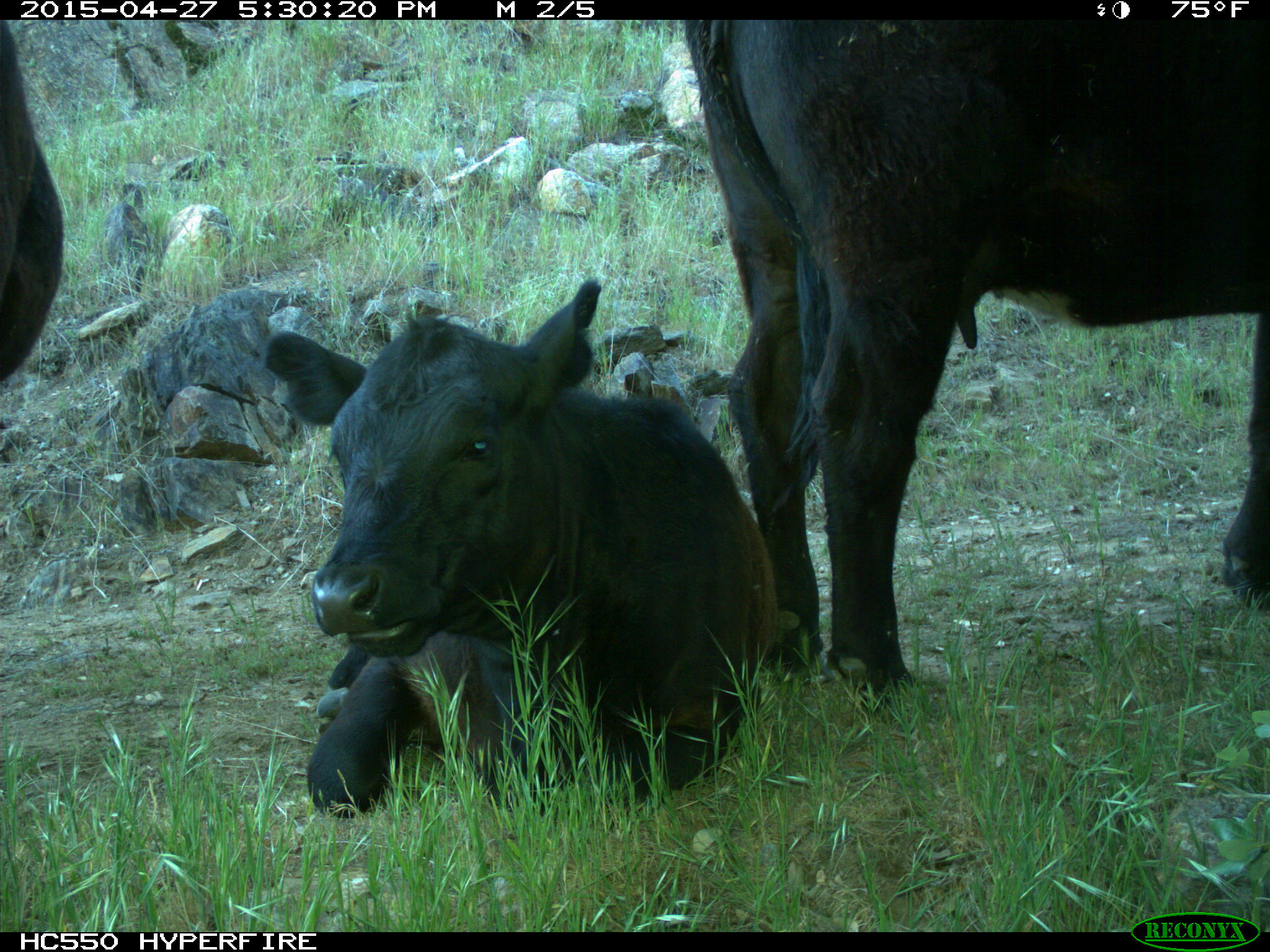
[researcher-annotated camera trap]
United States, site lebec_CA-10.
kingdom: Animalia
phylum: Chordata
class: Mammalia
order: Artiodactyla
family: Bovidae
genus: Bos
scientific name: Bos taurus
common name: domestic cow